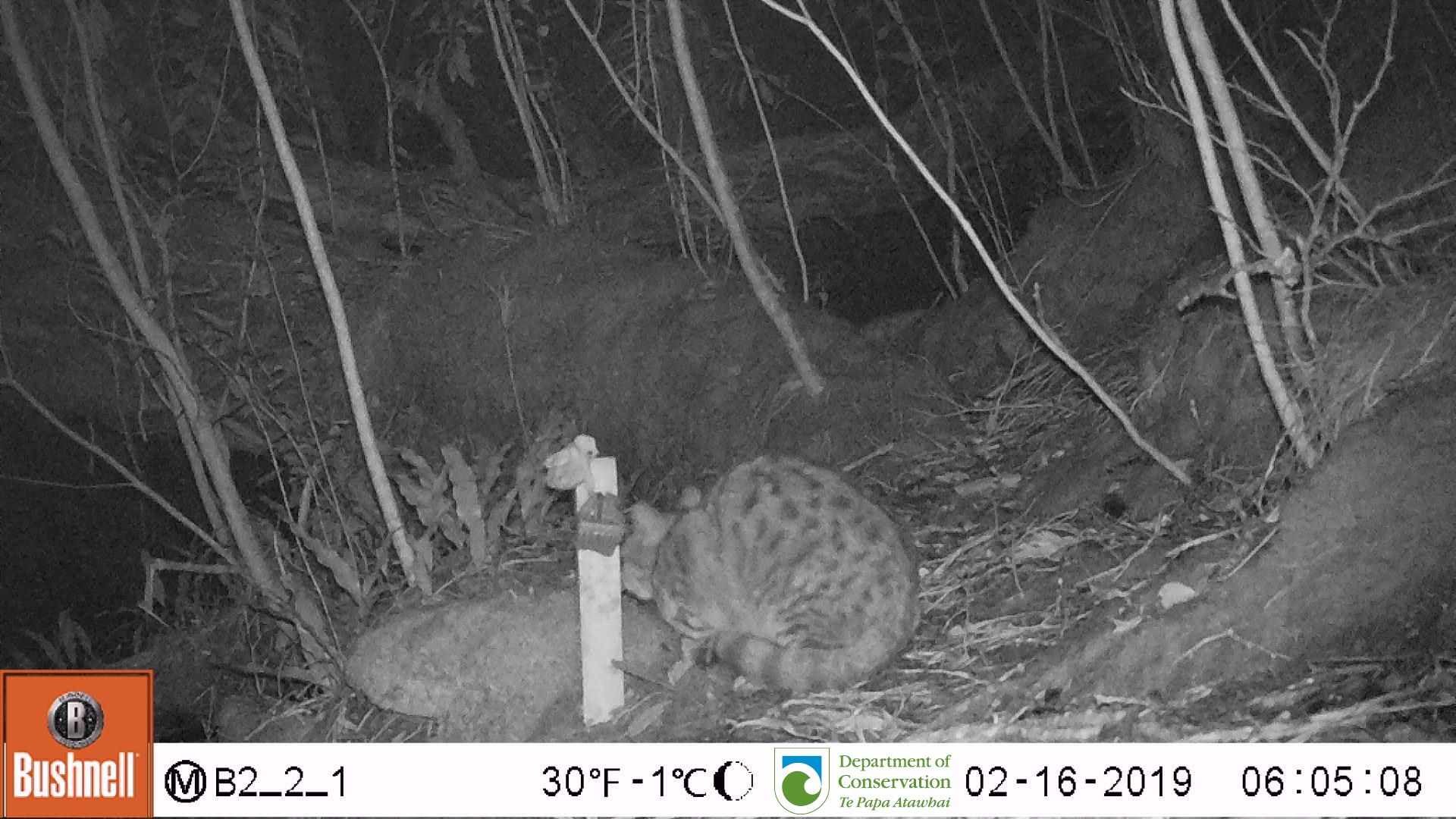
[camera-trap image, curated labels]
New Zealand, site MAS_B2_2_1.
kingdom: Animalia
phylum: Chordata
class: Mammalia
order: Carnivora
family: Felidae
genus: Felis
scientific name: Felis catus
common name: domestic cat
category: cat